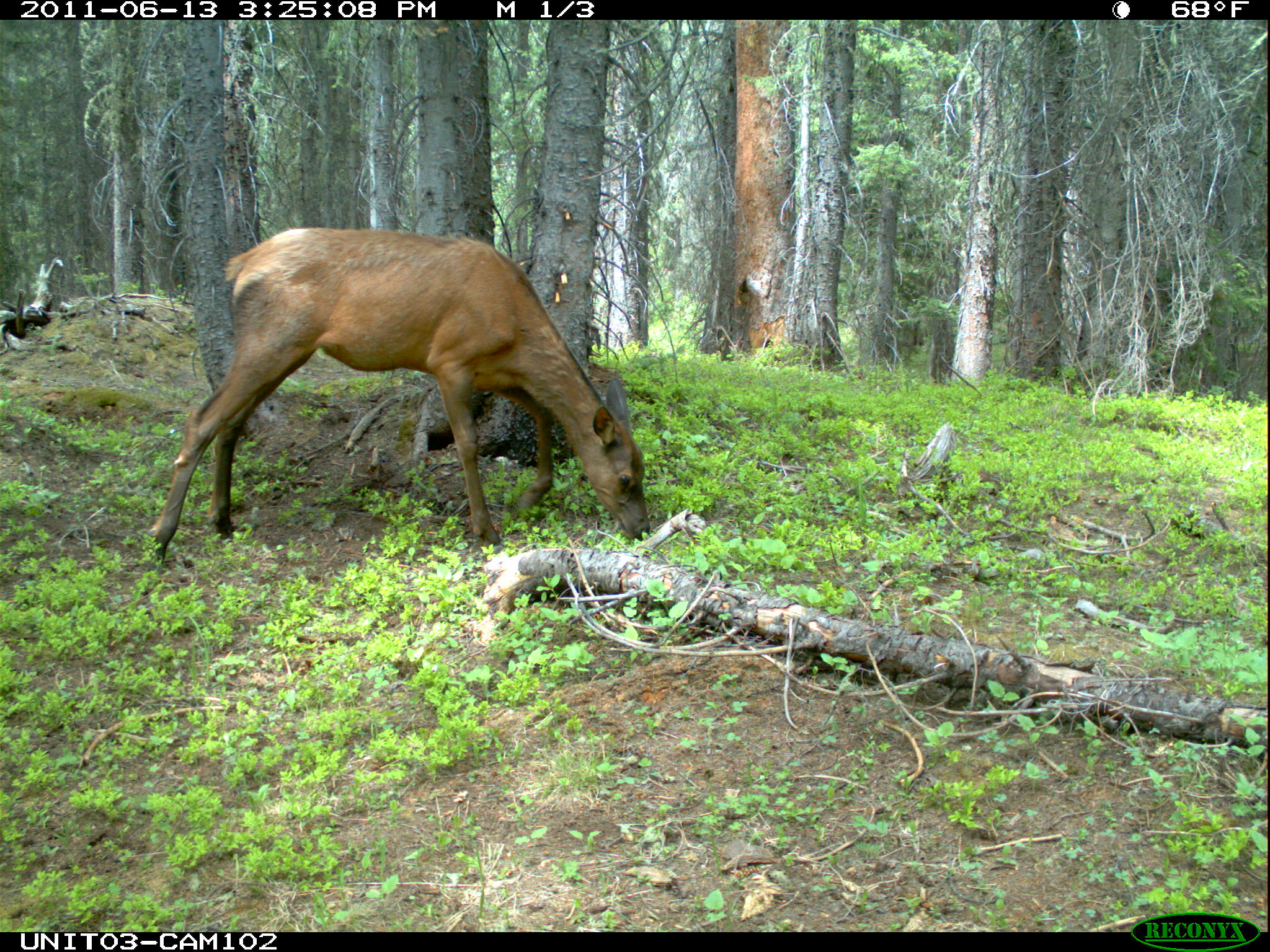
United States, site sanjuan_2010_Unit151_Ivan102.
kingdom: Animalia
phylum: Chordata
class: Mammalia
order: Artiodactyla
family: Cervidae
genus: Cervus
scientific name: Cervus elaphus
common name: red deer